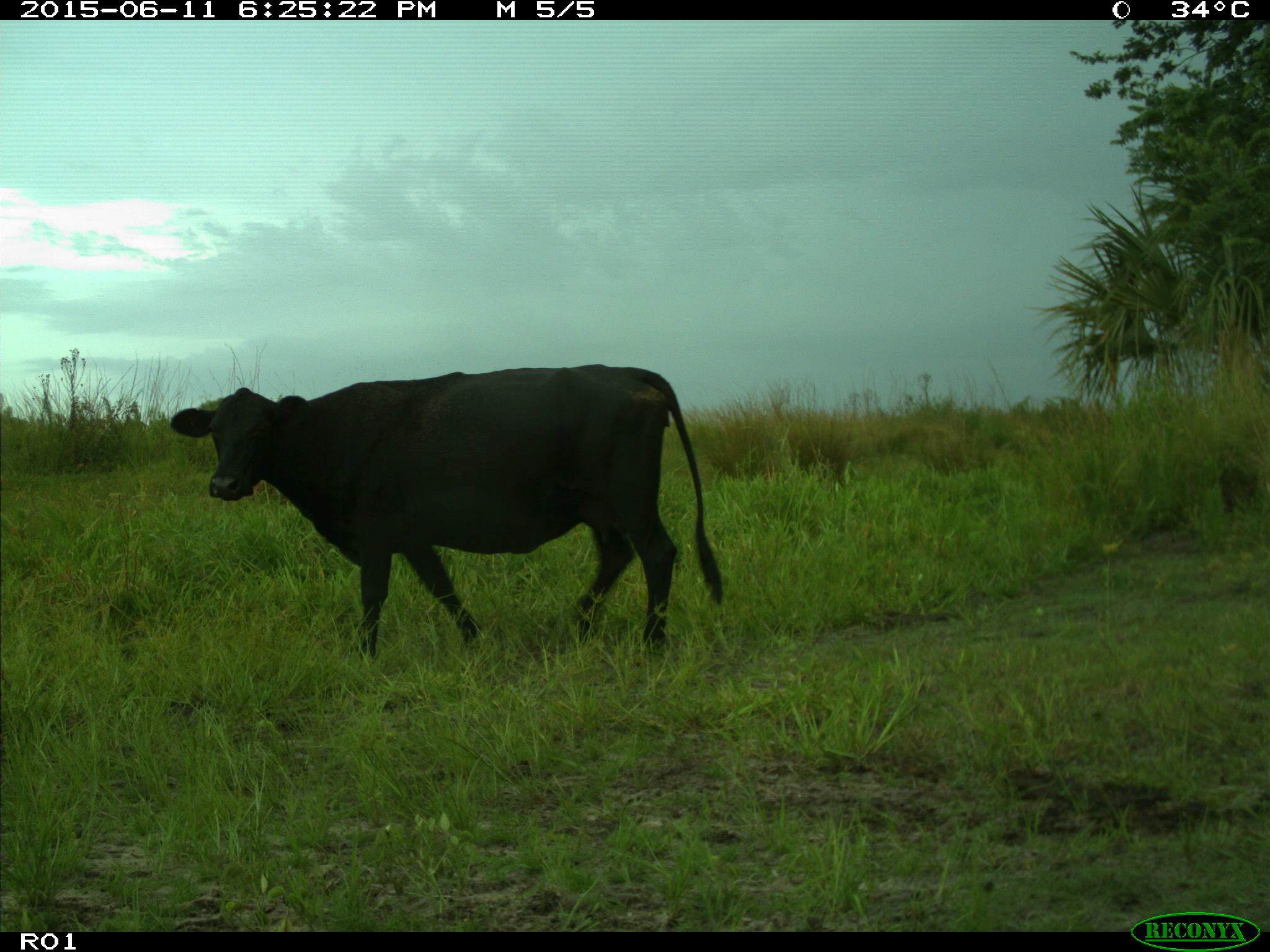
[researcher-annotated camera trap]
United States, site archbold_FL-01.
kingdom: Animalia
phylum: Chordata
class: Mammalia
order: Artiodactyla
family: Bovidae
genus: Bos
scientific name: Bos taurus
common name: domestic cow